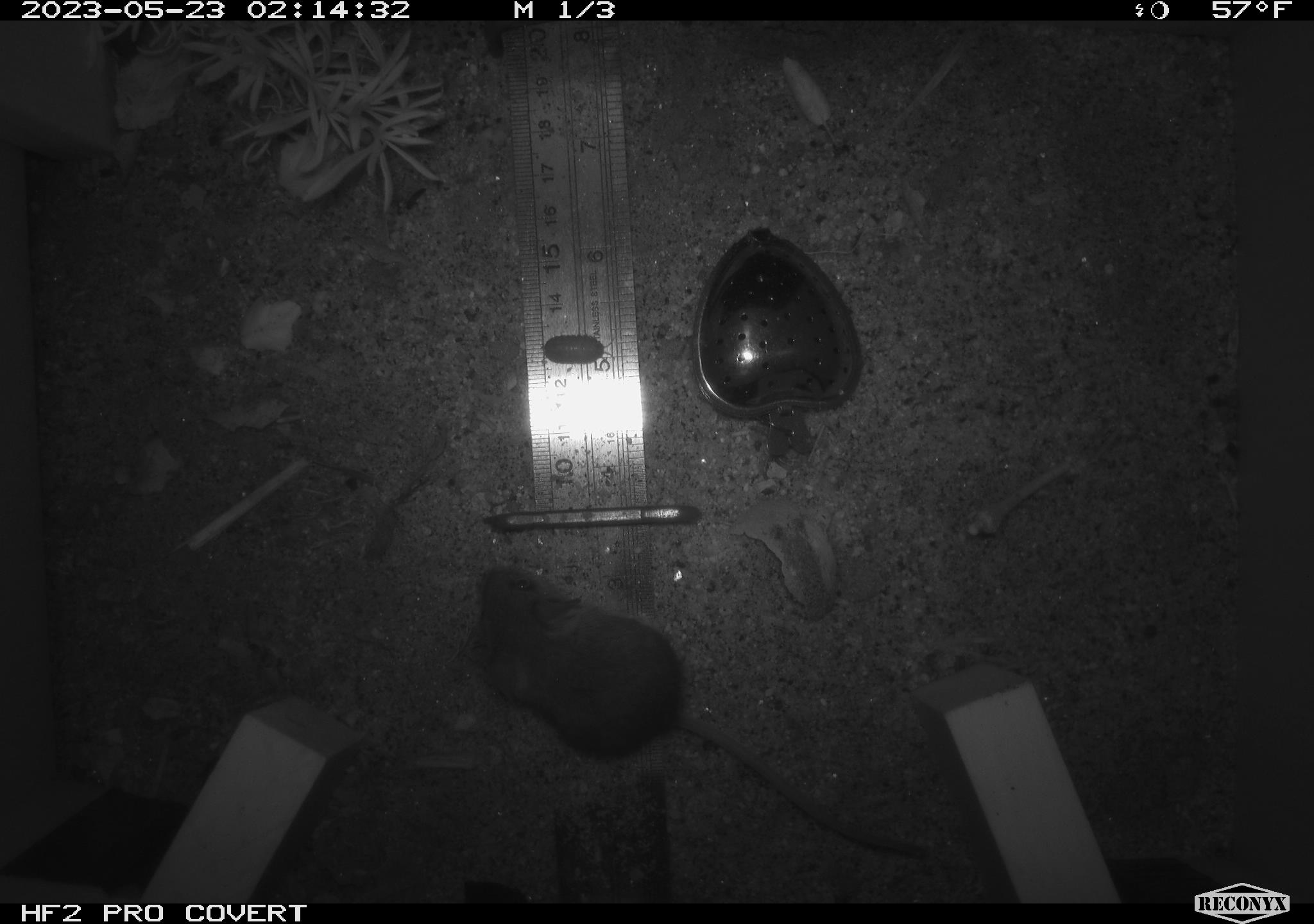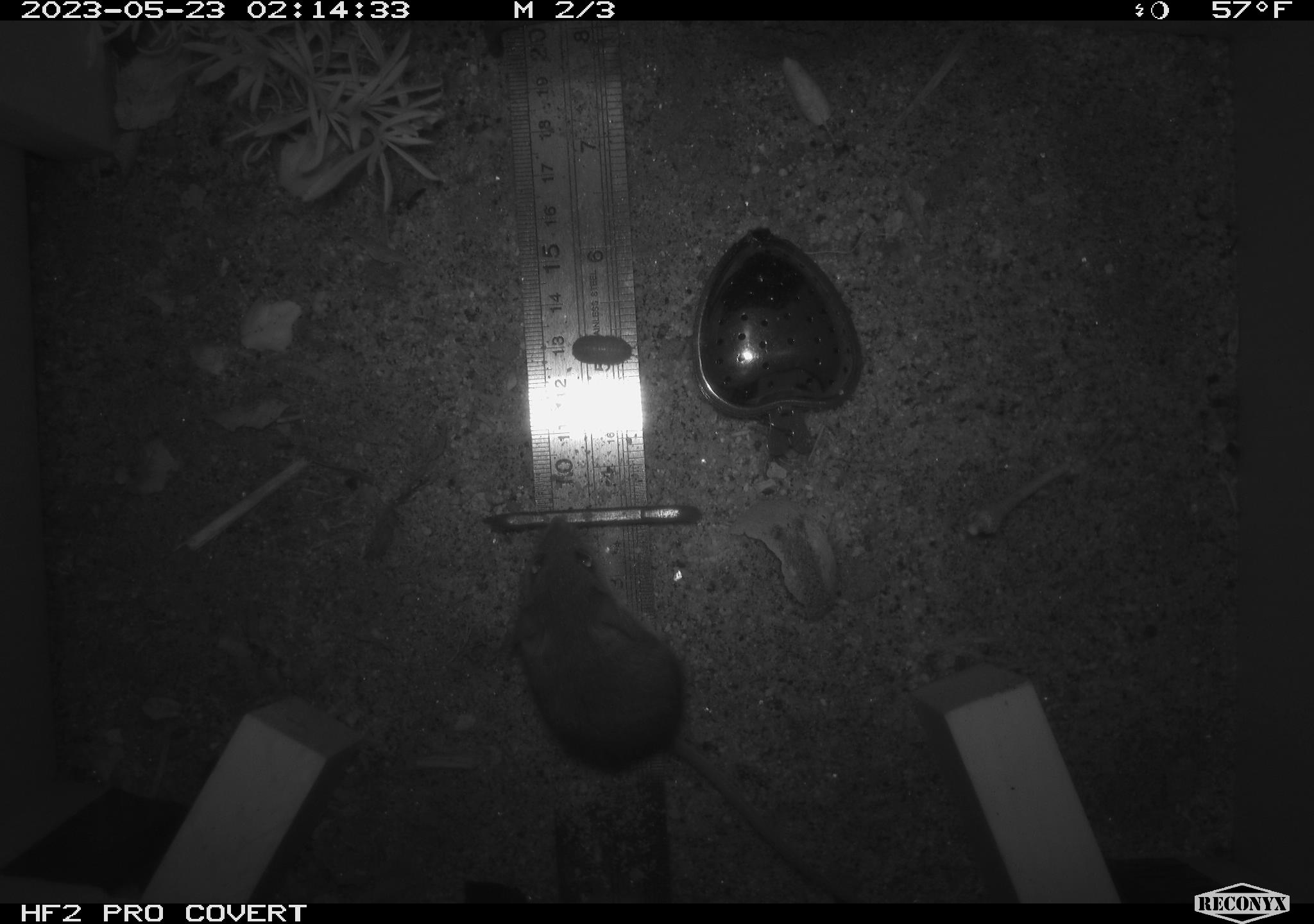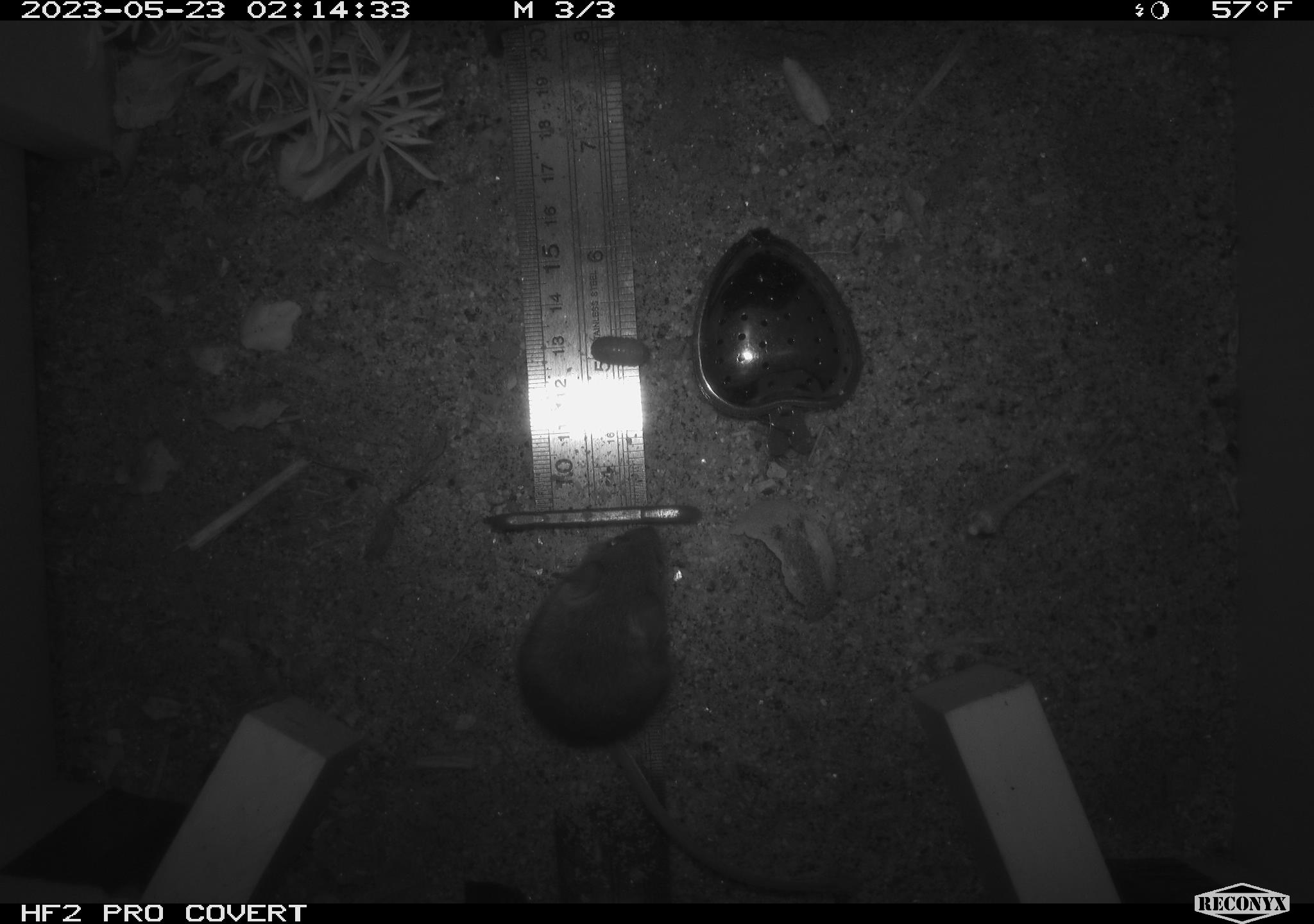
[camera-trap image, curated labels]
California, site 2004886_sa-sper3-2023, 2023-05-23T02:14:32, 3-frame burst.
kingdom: Animalia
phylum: Chordata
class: Mammalia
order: Rodentia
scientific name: Rodentia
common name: mouse species